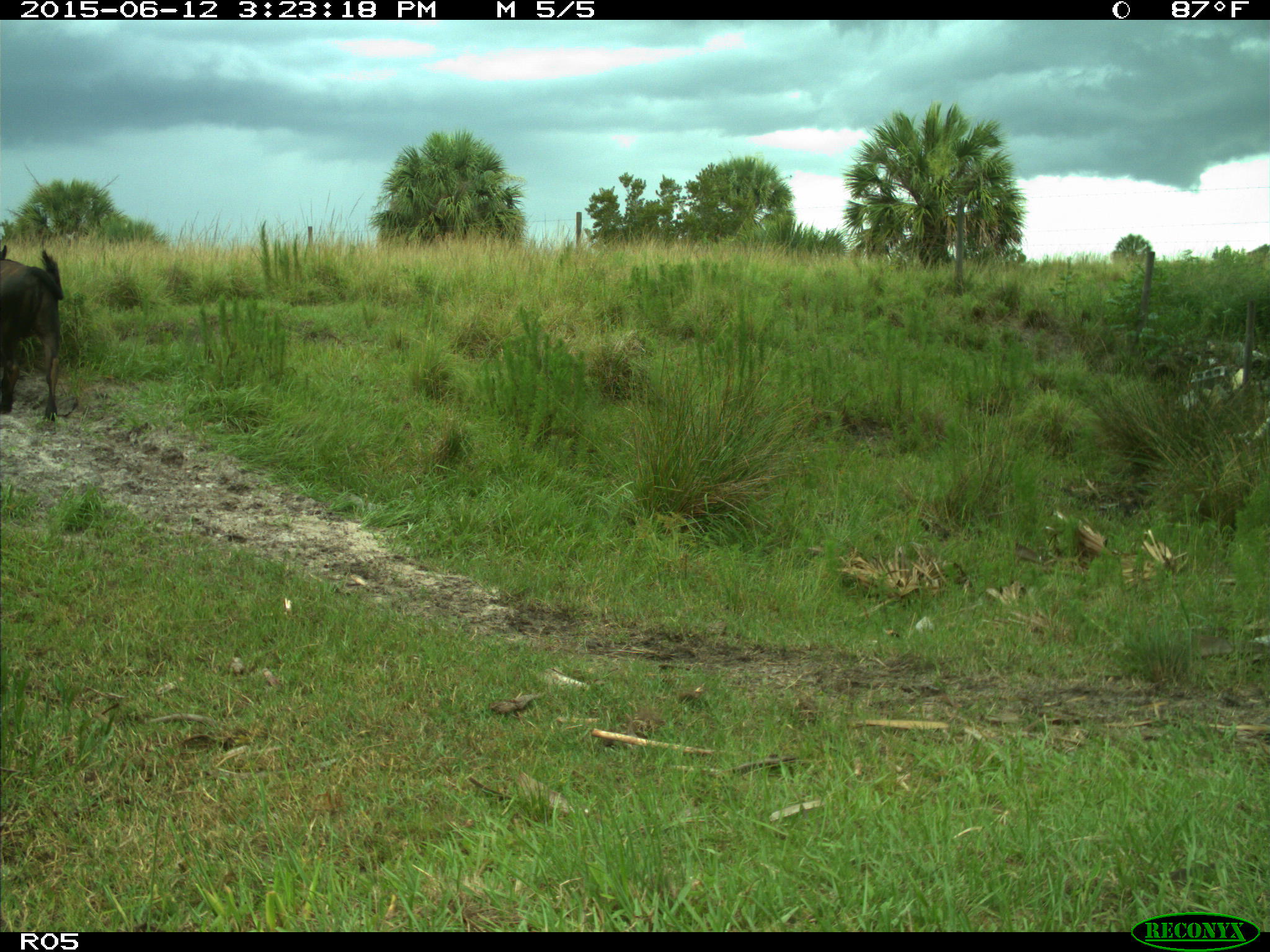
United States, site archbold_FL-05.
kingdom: Animalia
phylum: Chordata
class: Mammalia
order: Artiodactyla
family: Bovidae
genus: Bos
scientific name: Bos taurus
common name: domestic cow